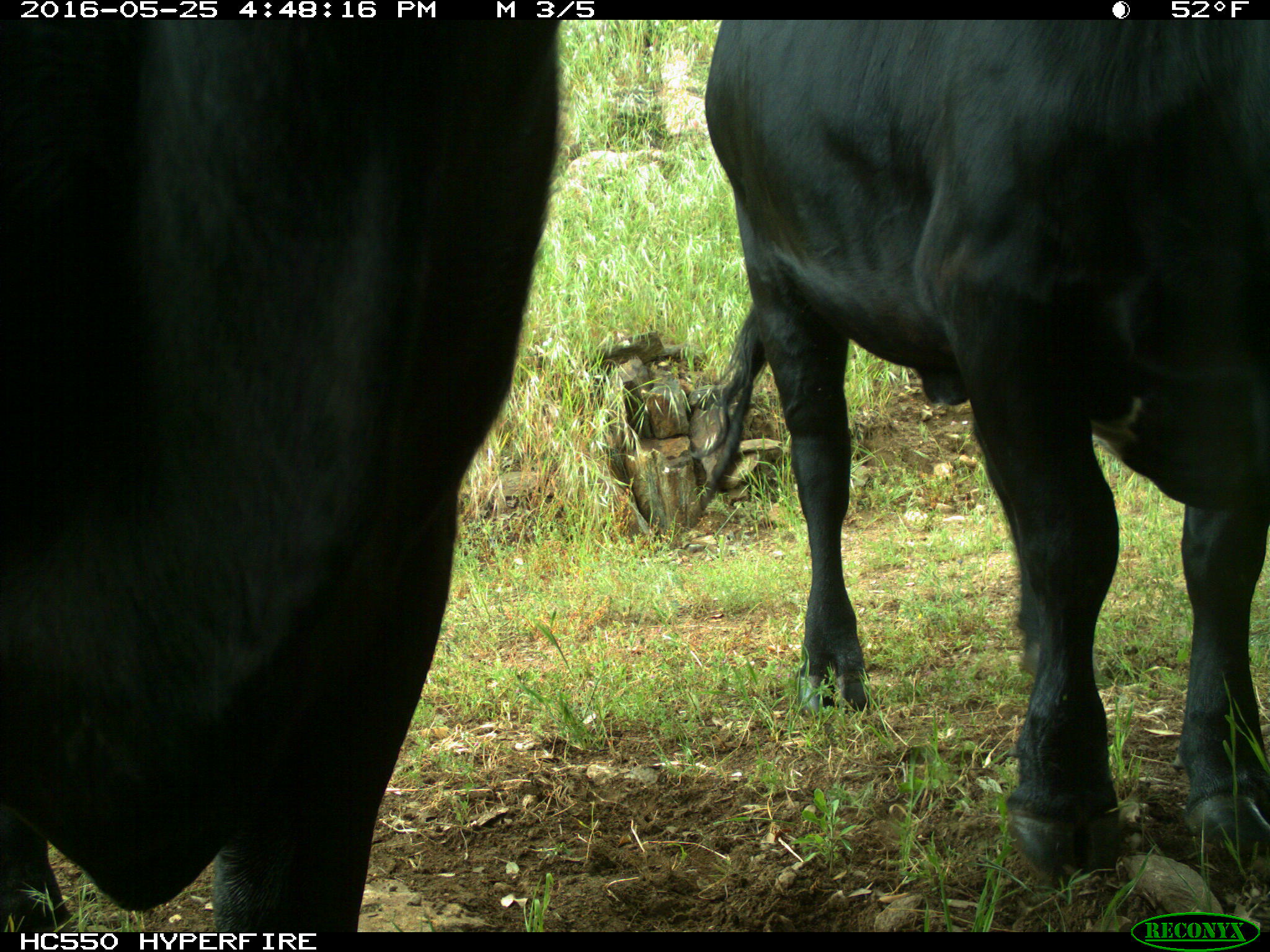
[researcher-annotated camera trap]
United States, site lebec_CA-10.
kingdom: Animalia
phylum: Chordata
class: Mammalia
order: Artiodactyla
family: Bovidae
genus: Bos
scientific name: Bos taurus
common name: domestic cow